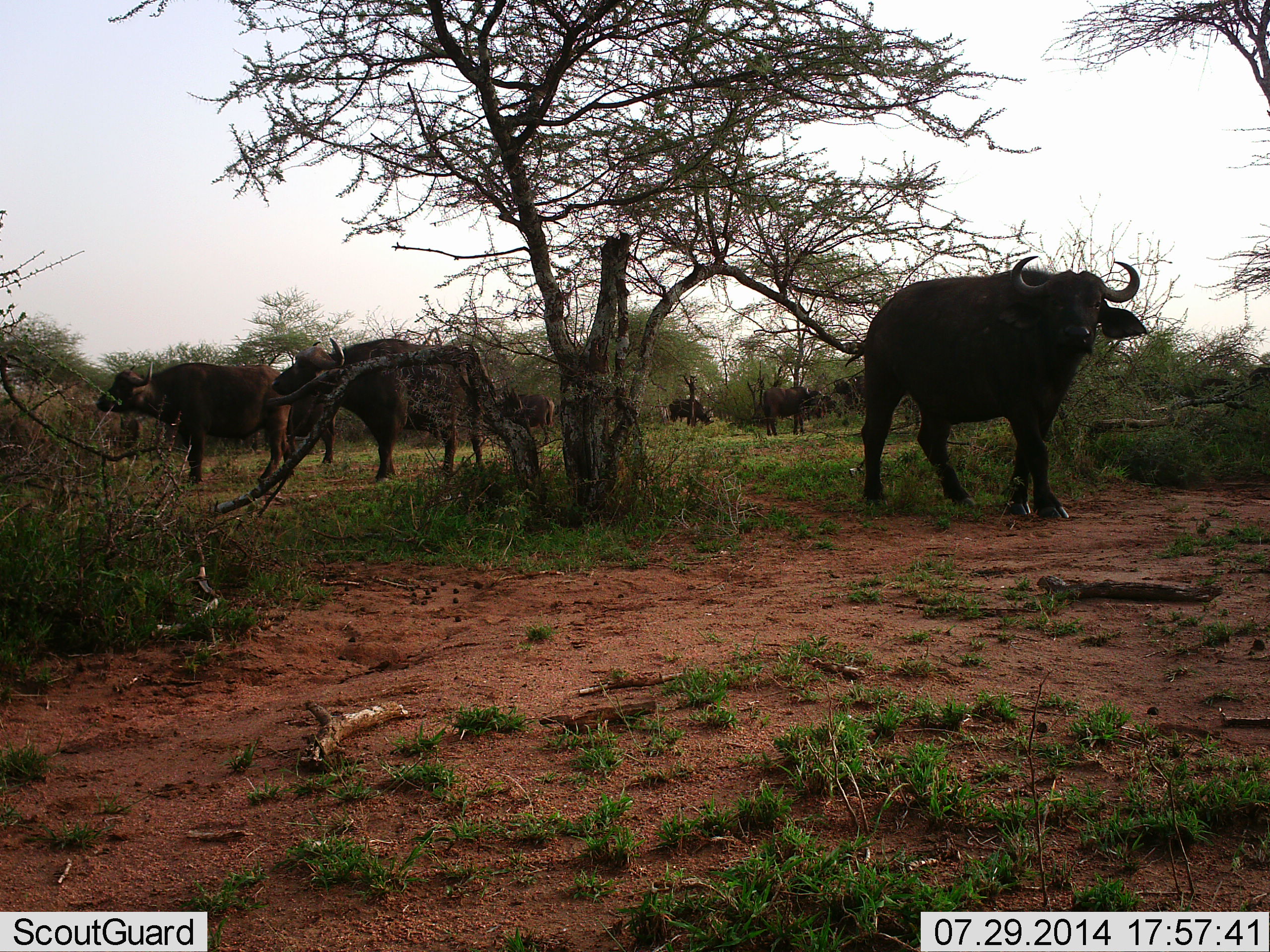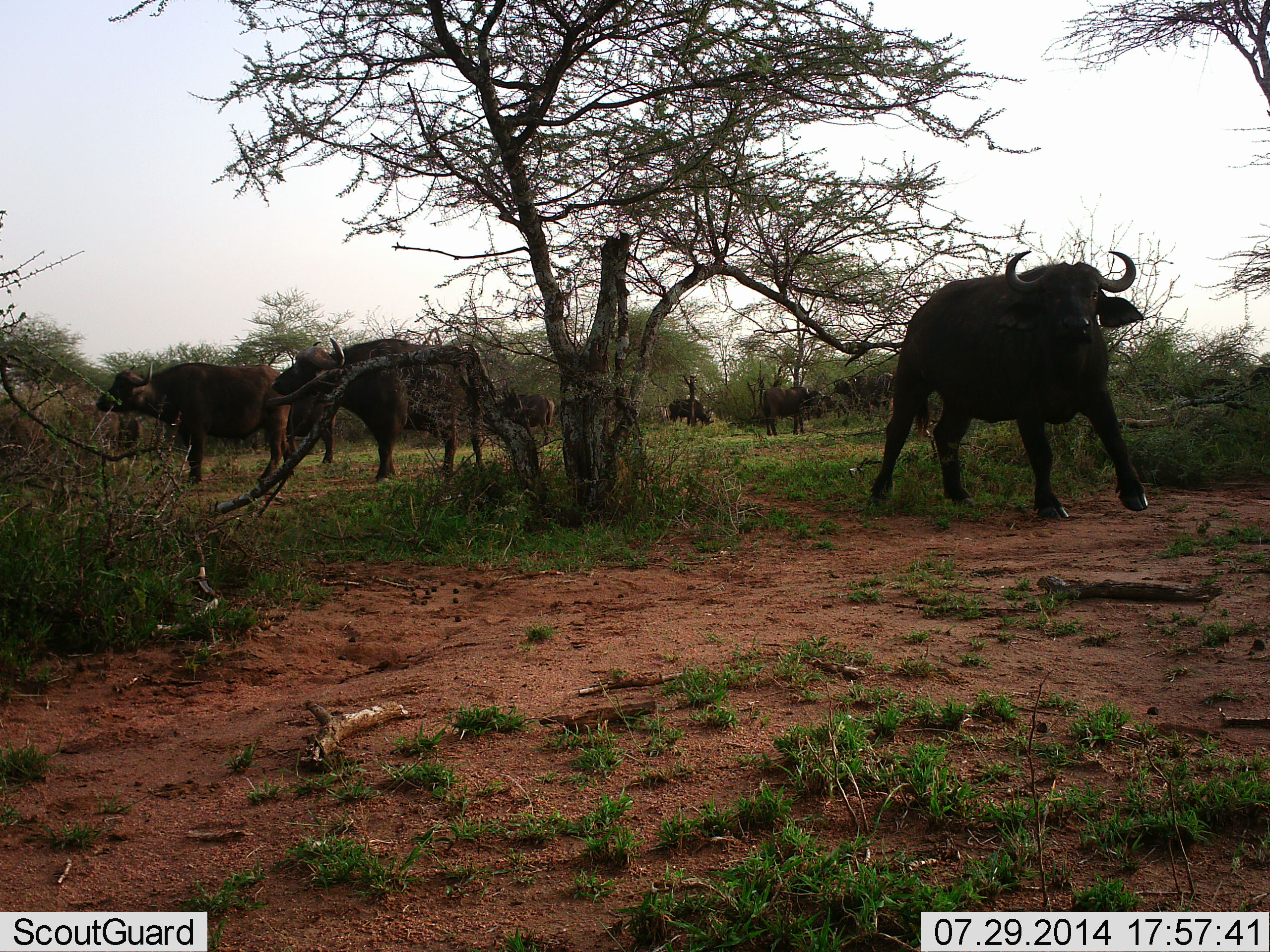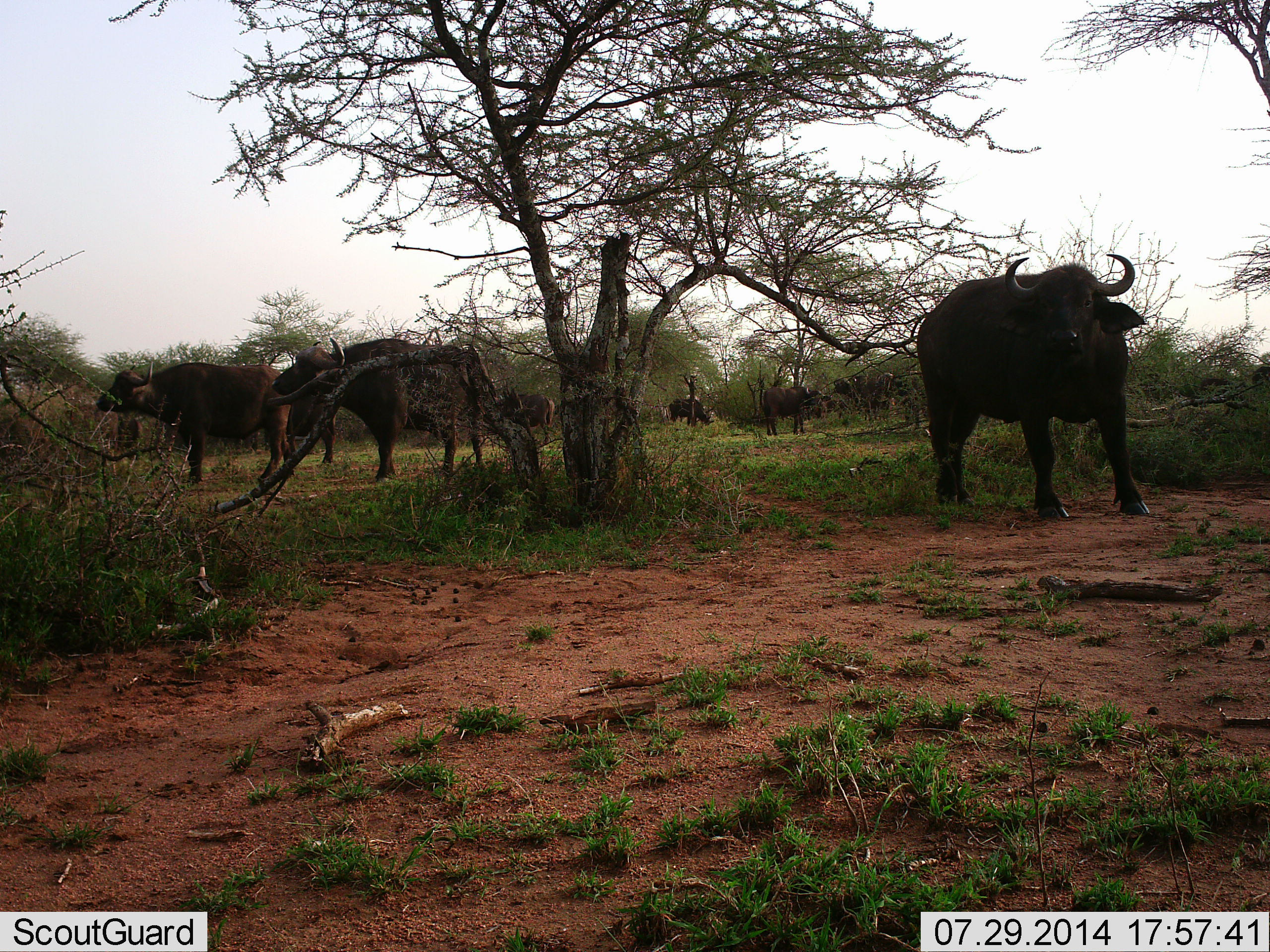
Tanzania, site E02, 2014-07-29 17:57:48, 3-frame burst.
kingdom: Animalia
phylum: Chordata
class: Mammalia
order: Artiodactyla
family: Bovidae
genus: Syncerus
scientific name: Syncerus caffer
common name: cape buffalo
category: buffalo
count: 7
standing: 100%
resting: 0%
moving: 58%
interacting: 0%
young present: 0%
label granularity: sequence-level